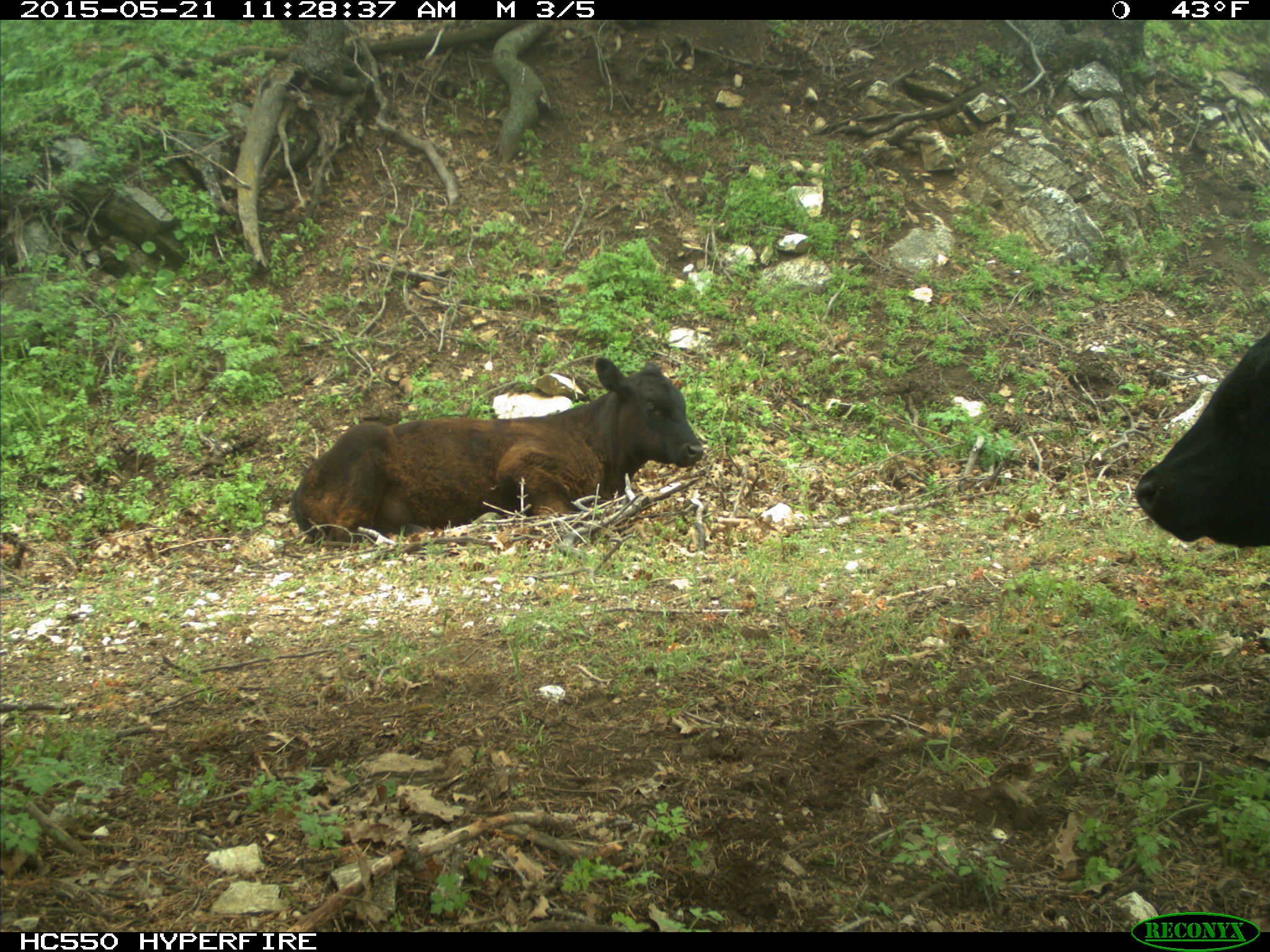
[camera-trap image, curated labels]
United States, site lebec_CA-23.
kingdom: Animalia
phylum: Chordata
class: Mammalia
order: Artiodactyla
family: Bovidae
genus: Bos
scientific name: Bos taurus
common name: domestic cow